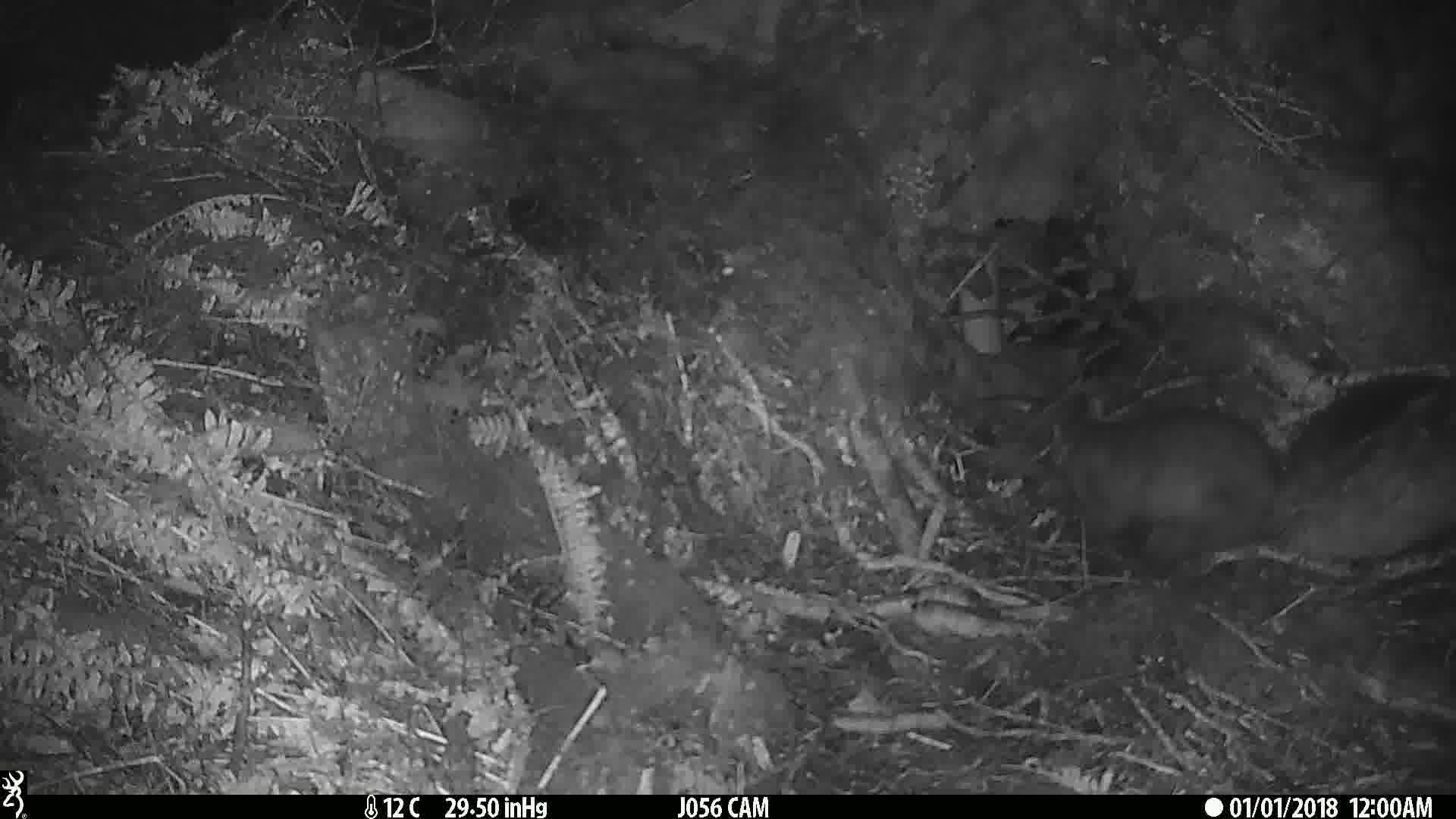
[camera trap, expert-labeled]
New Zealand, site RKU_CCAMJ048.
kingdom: Animalia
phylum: Chordata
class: Mammalia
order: Diprotodontia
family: Phalangeridae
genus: Trichosurus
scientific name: Trichosurus vulpecula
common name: common brushtail possum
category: possum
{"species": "possum (common brushtail possum) (Trichosurus vulpecula)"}